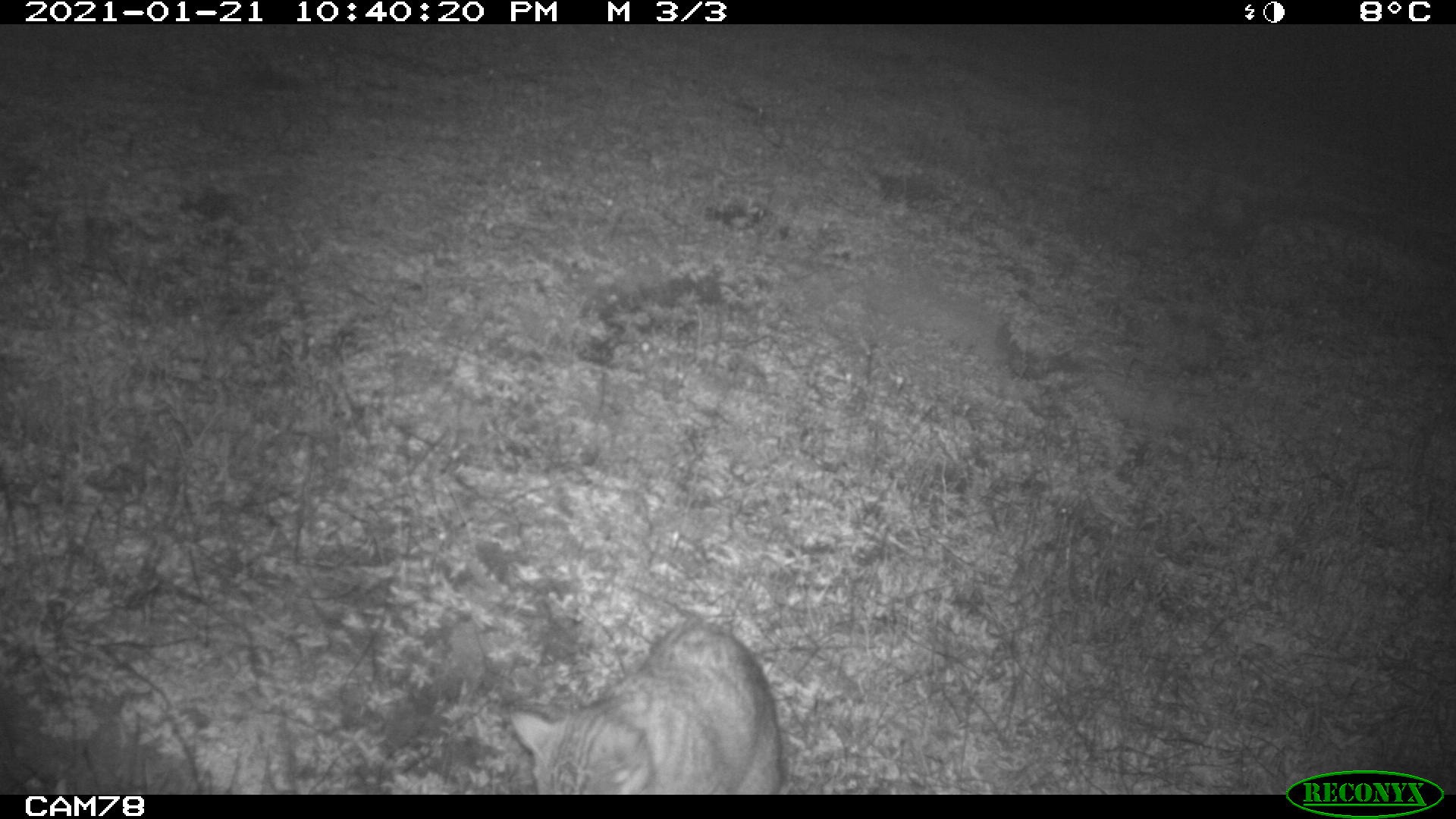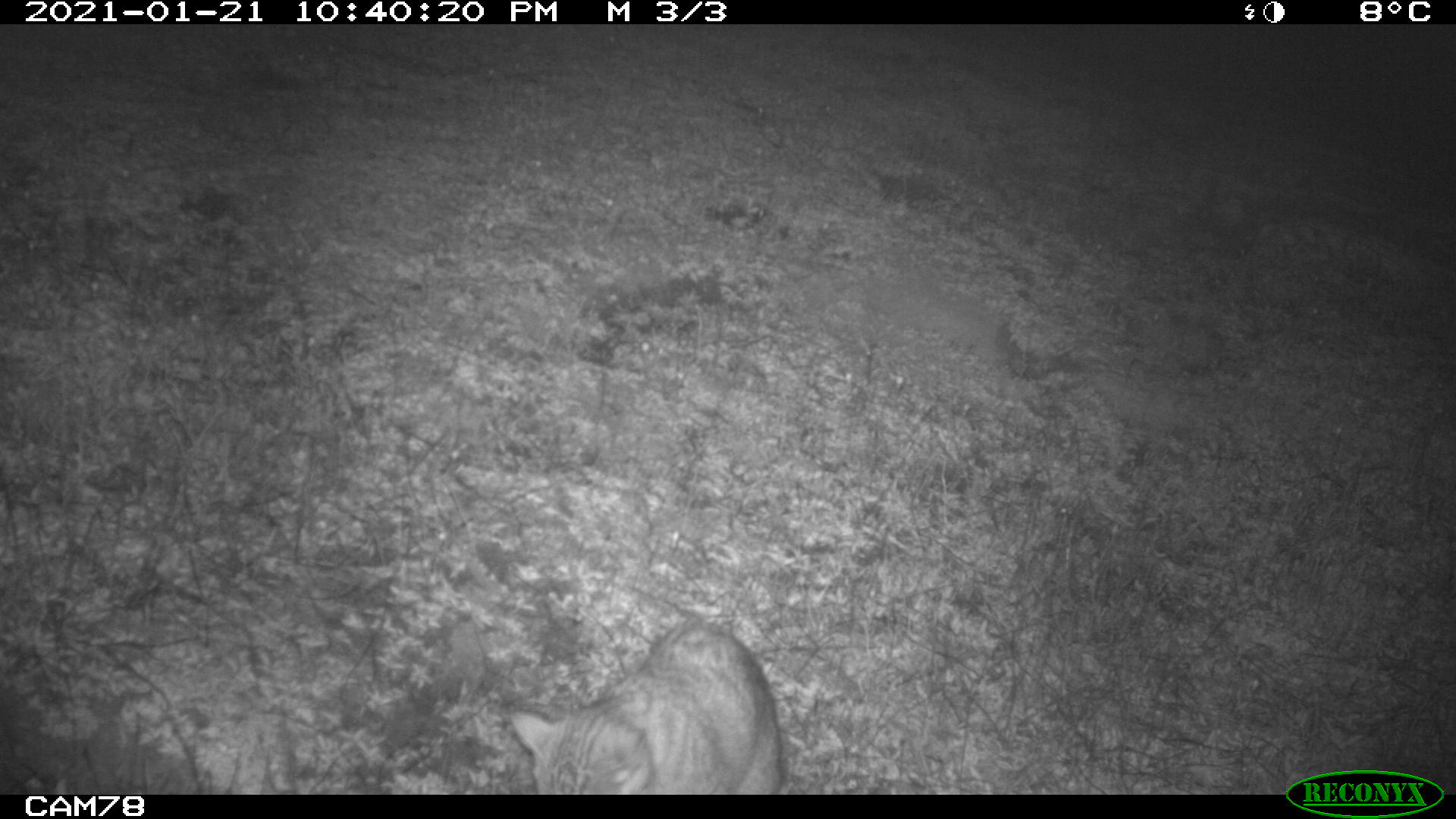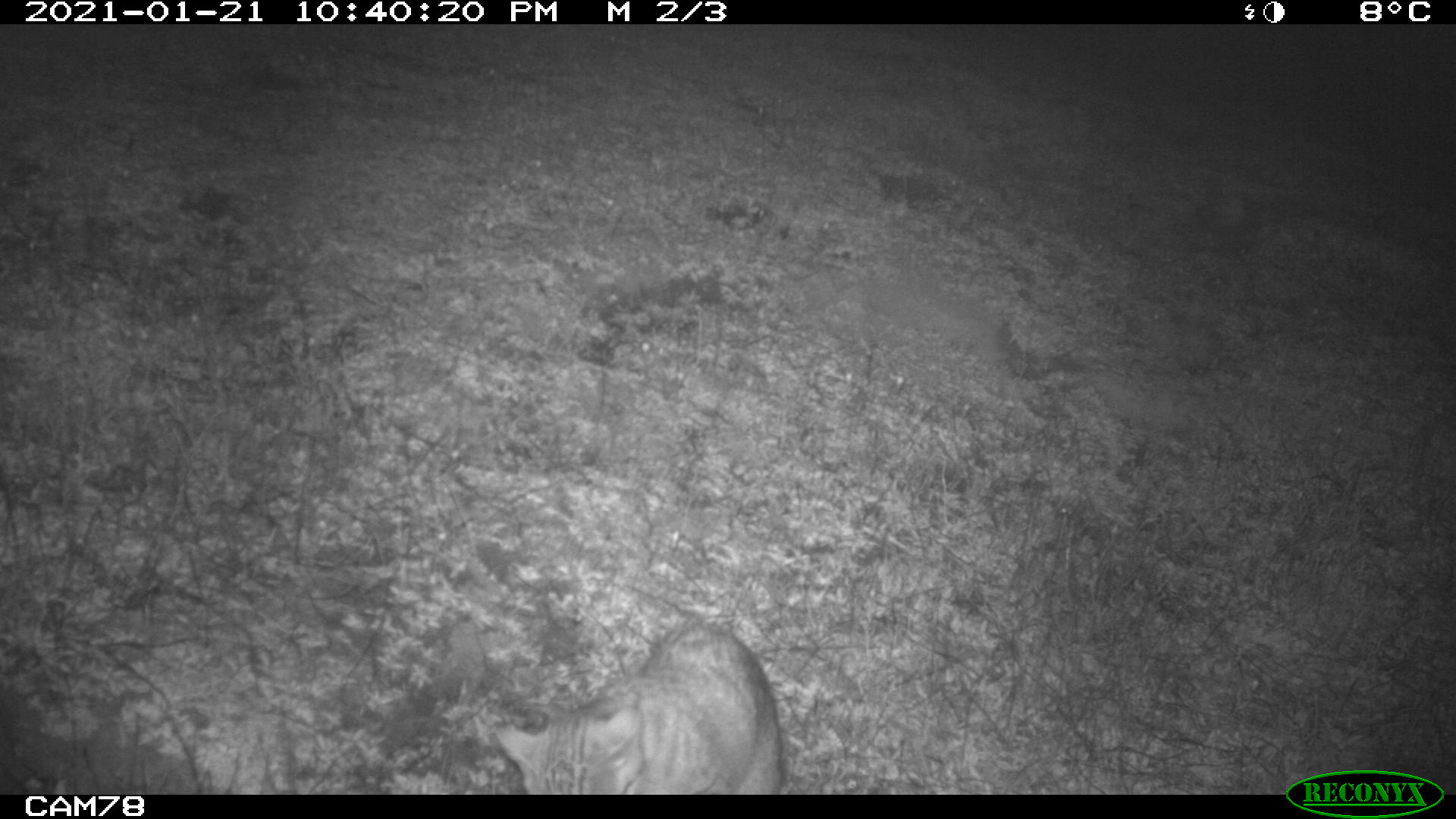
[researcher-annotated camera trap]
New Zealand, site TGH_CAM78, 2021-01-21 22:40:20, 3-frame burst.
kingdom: Animalia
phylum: Chordata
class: Mammalia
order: Carnivora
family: Felidae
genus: Felis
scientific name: Felis catus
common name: domestic cat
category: cat